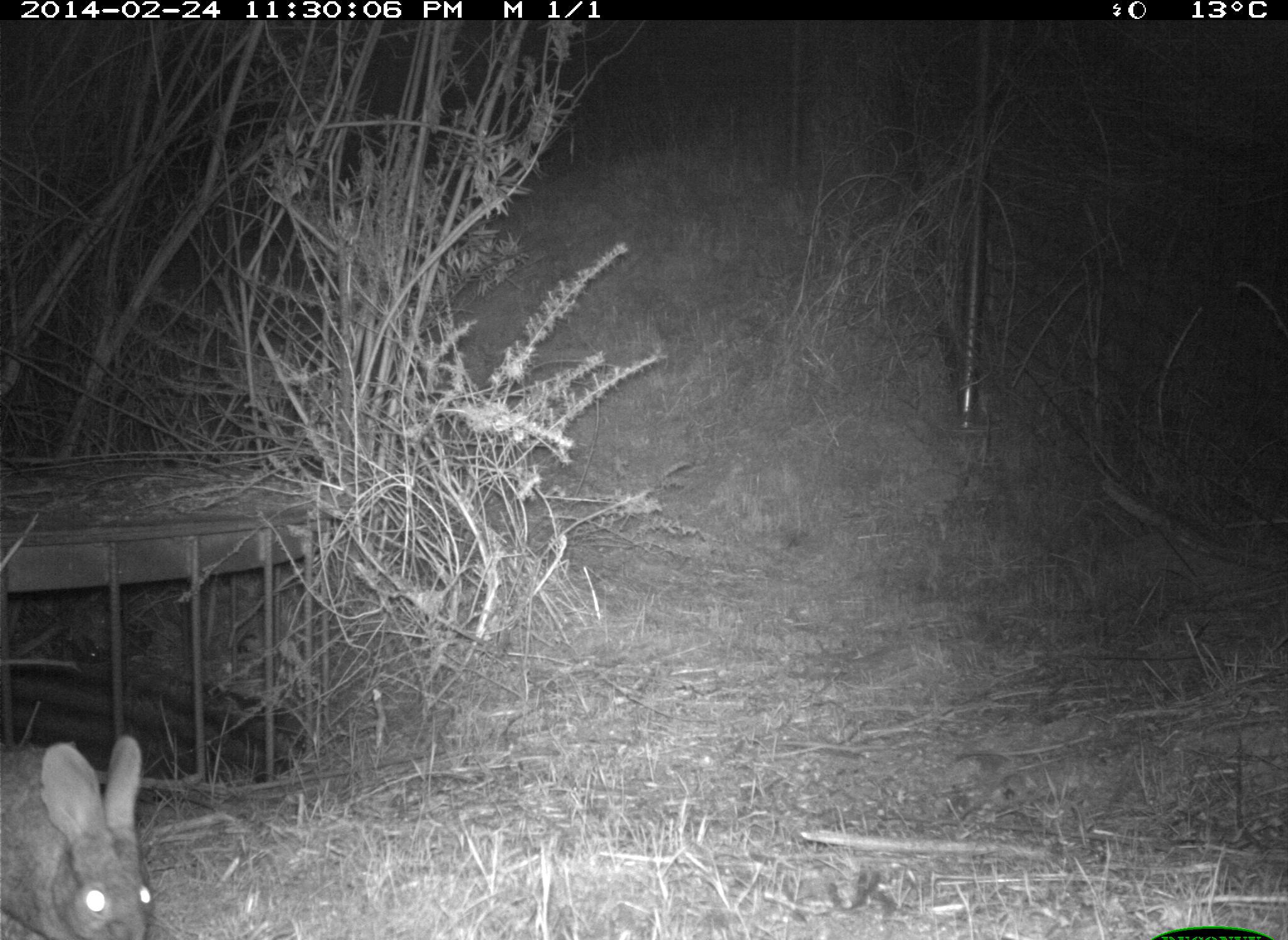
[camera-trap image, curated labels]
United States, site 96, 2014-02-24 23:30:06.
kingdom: Animalia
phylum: Chordata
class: Mammalia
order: Lagomorpha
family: Leporidae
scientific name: Leporidae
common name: rabbits and hares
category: rabbit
Rabbit (rabbits and hares) (Leporidae).